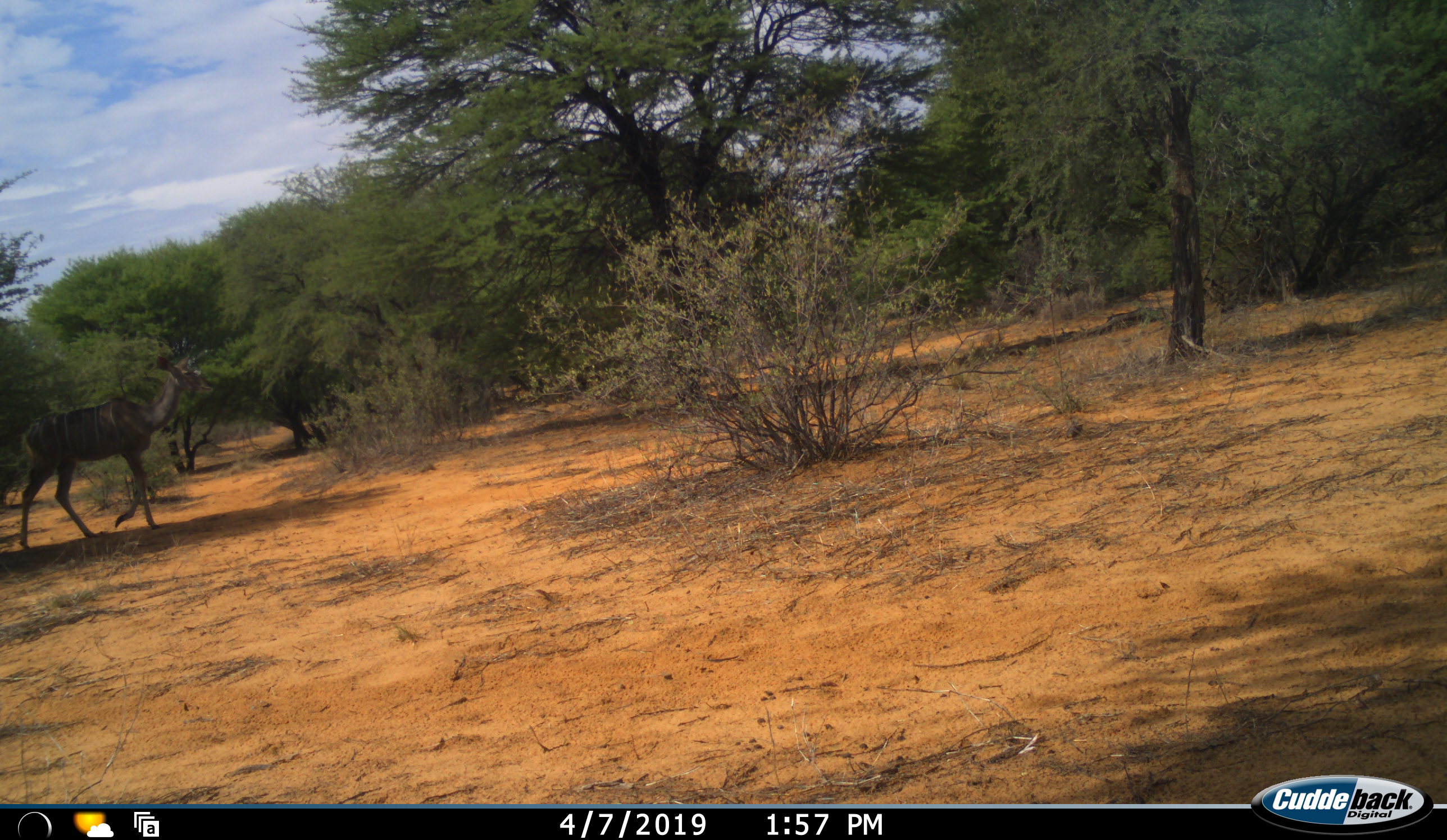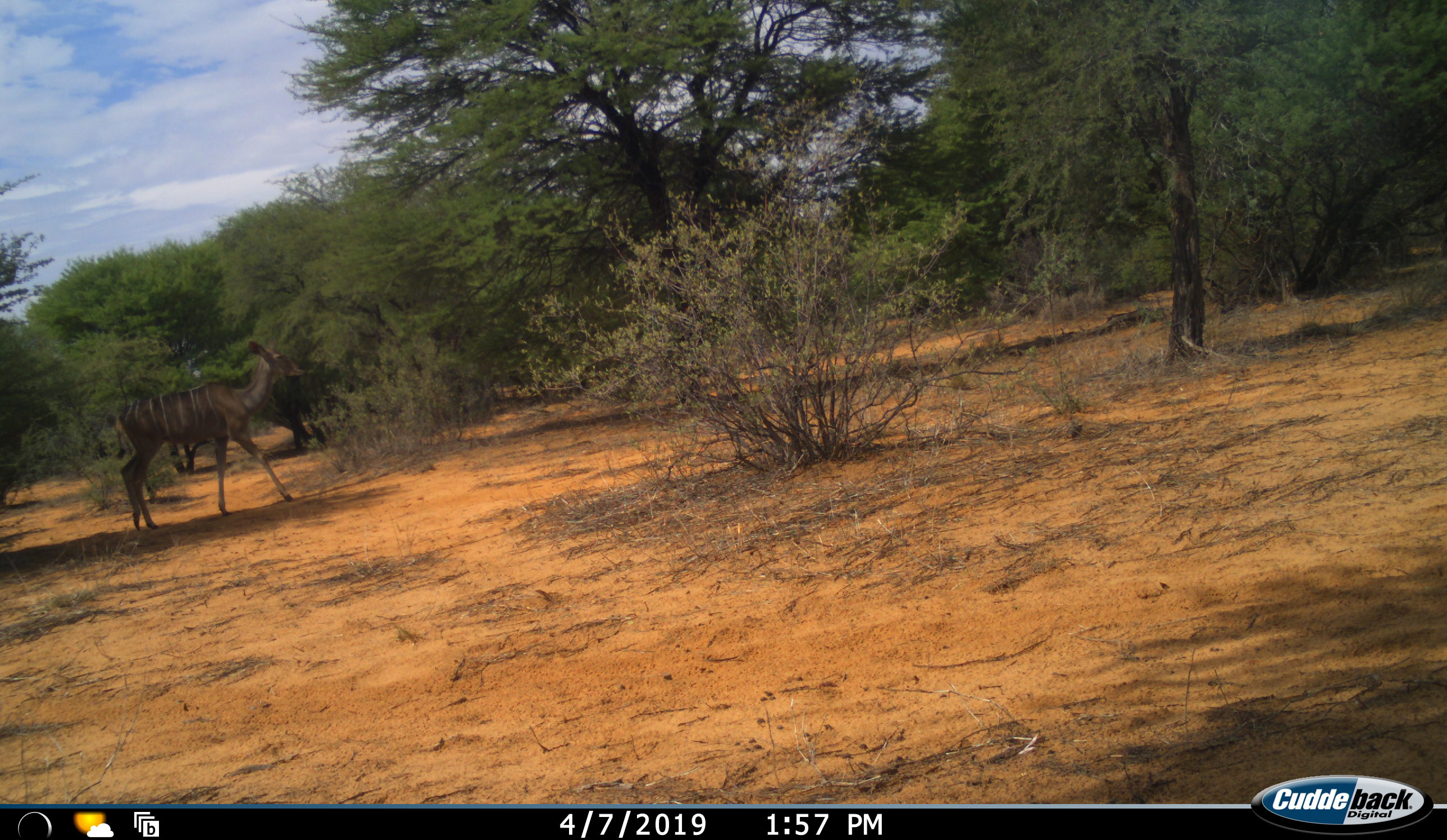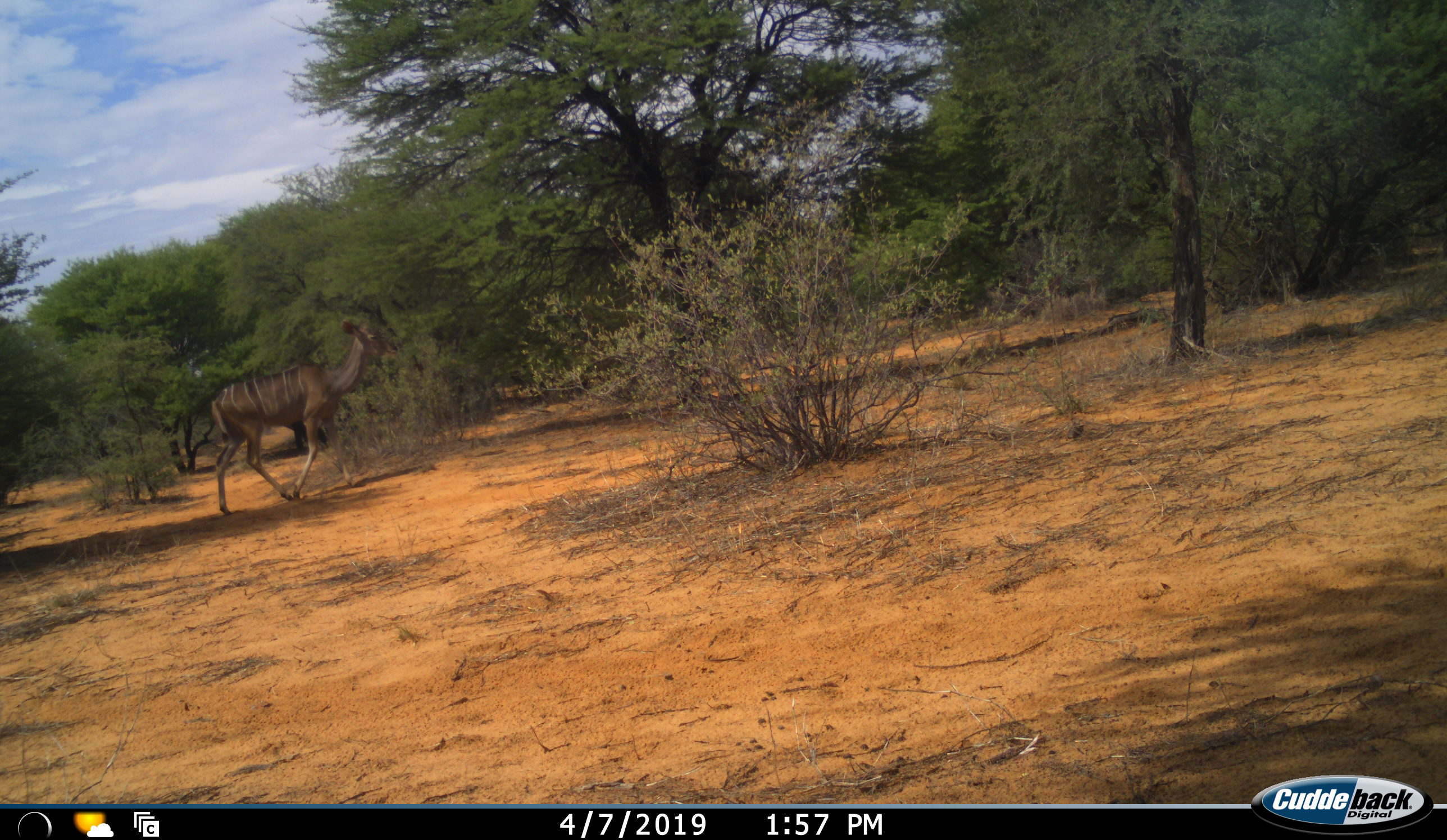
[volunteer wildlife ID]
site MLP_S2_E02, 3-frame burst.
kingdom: Animalia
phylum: Chordata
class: Mammalia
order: Artiodactyla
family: Bovidae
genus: Tragelaphus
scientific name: Tragelaphus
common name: kudu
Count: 1.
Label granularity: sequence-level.